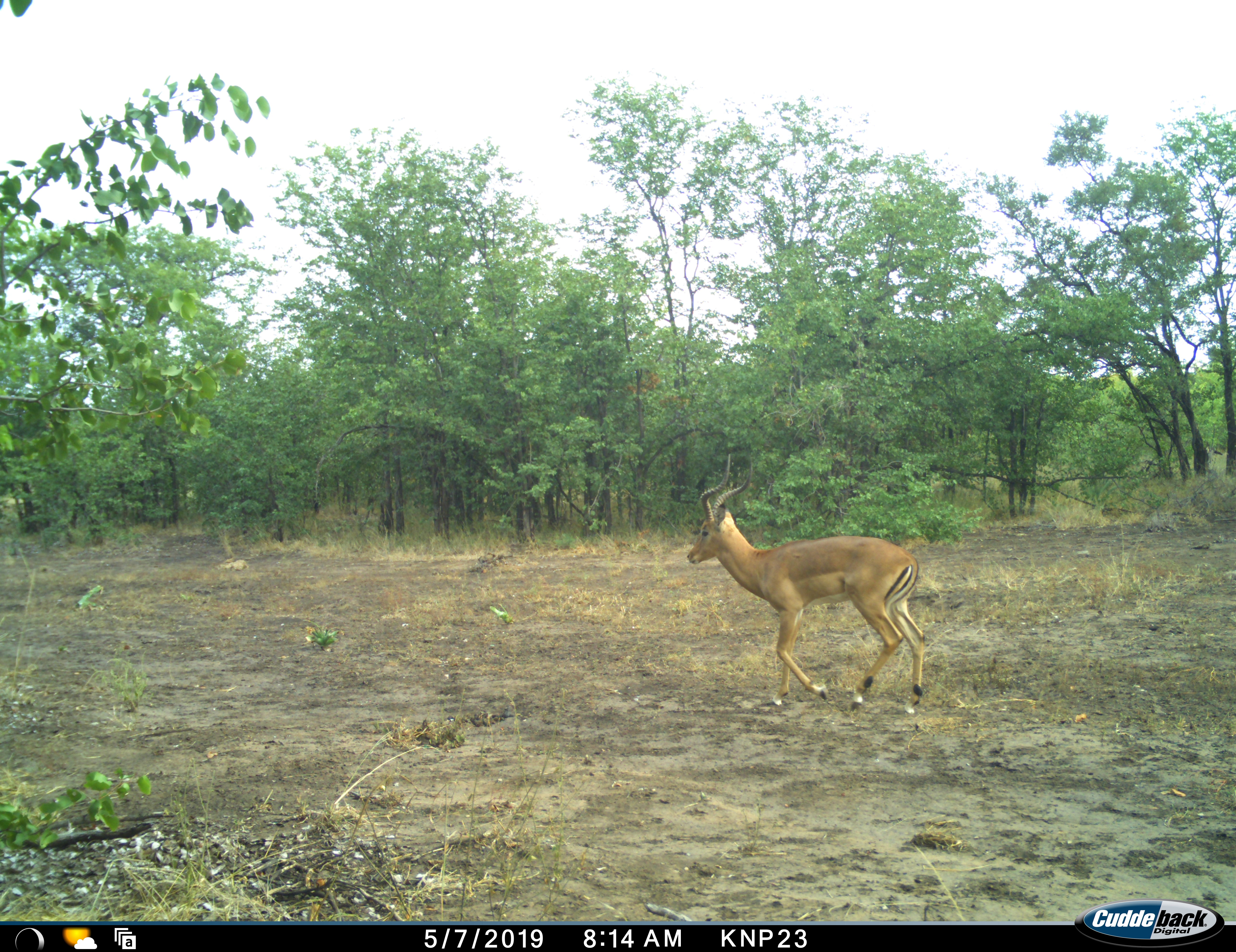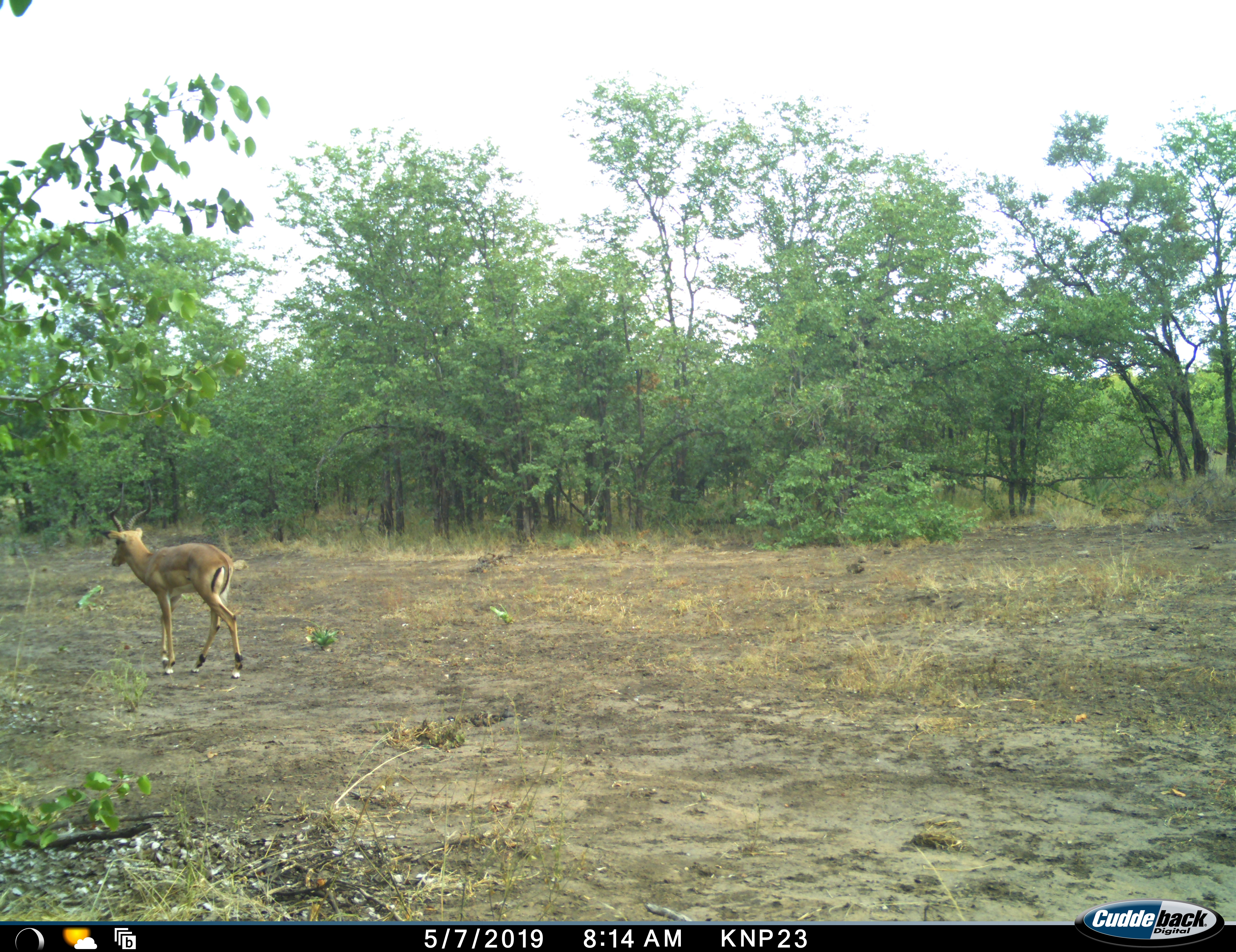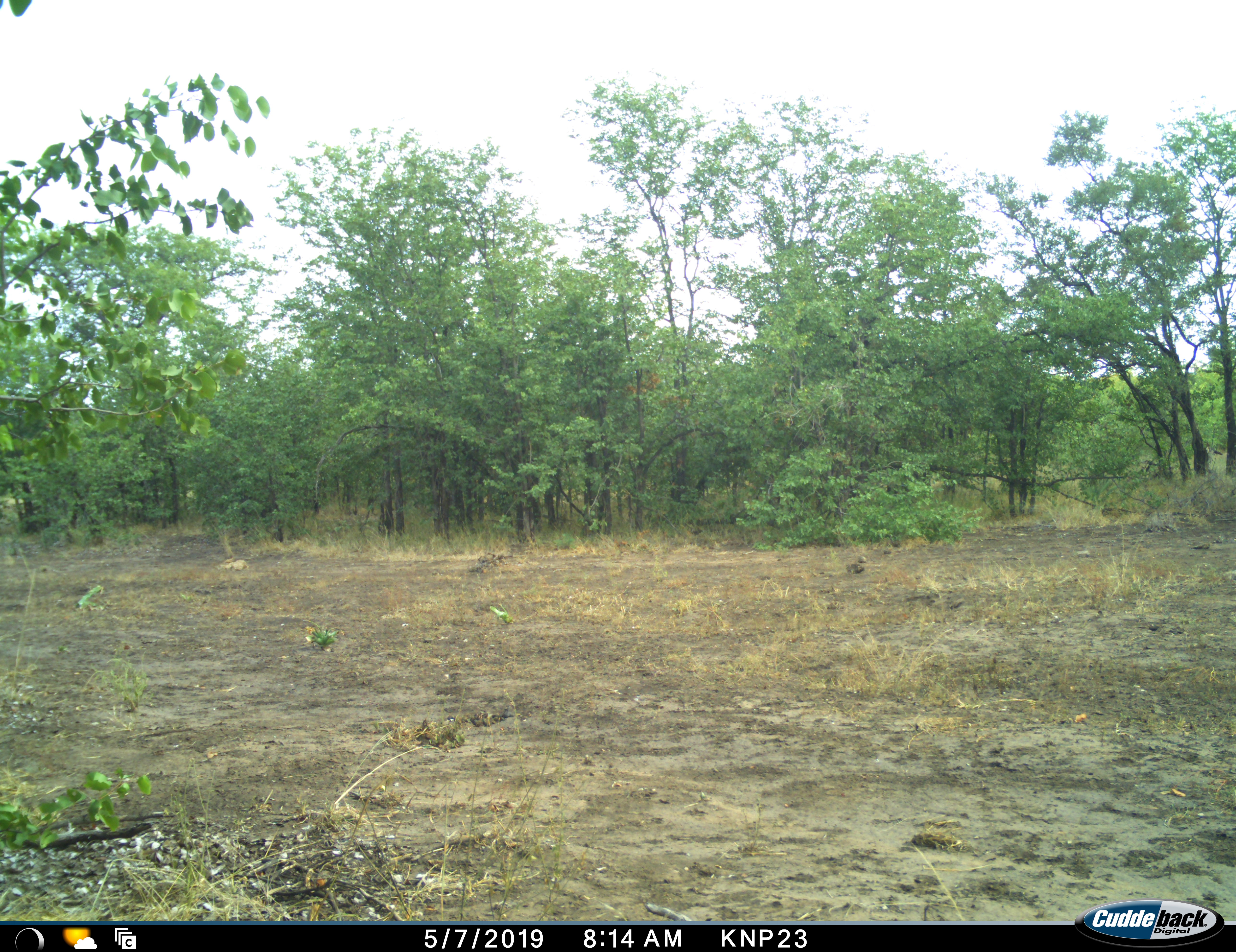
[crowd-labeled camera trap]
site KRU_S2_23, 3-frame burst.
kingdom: Animalia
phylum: Chordata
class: Mammalia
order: Artiodactyla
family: Bovidae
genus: Aepyceros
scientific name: Aepyceros melampus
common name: impala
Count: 1.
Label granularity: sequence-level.